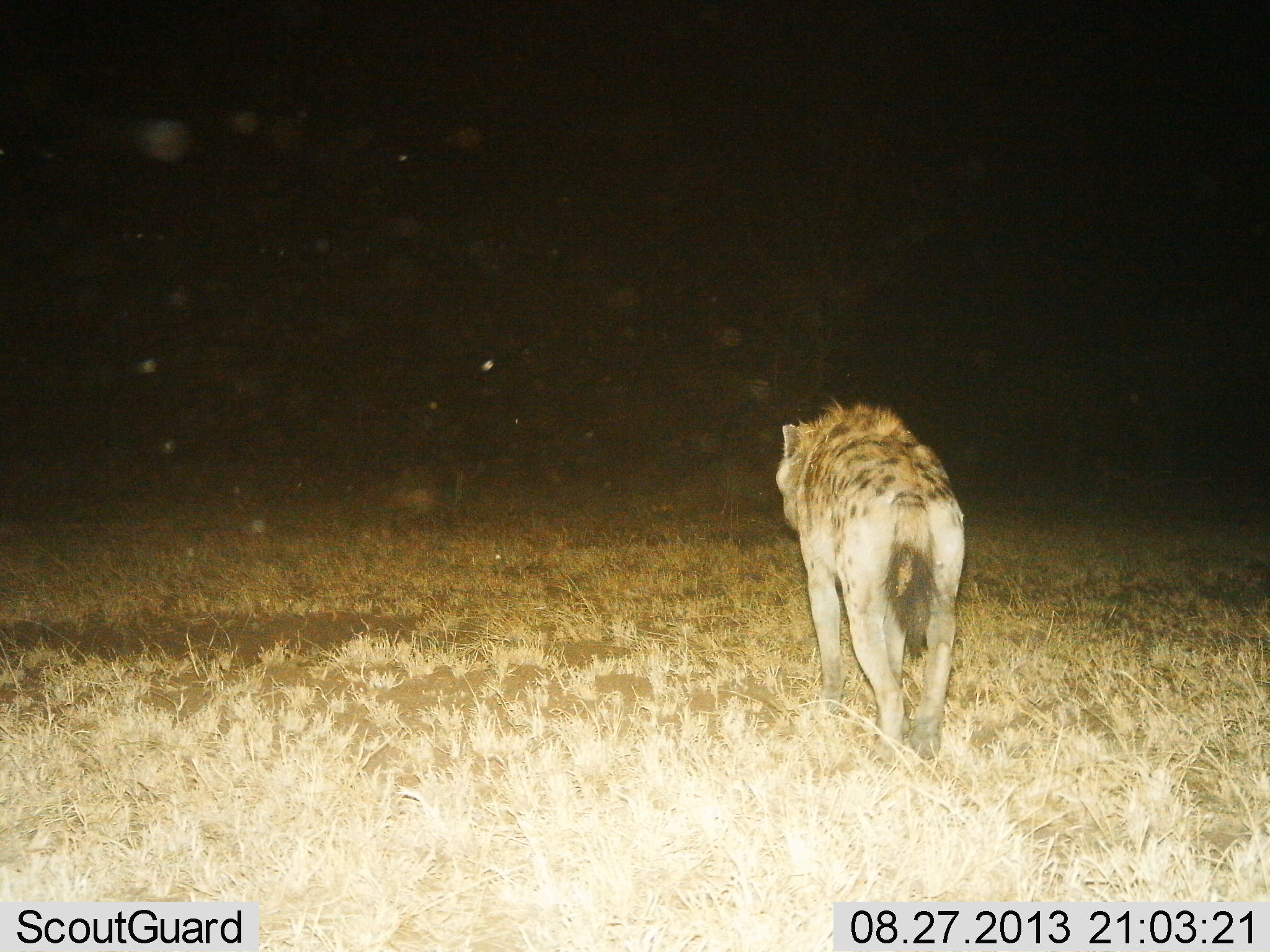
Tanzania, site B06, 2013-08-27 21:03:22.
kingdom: Animalia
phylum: Chordata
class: Mammalia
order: Carnivora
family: Hyaenidae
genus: Crocuta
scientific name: Crocuta crocuta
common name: spotted hyena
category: hyenaspotted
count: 1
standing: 23%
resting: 0%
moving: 81%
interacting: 0%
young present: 0%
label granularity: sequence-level